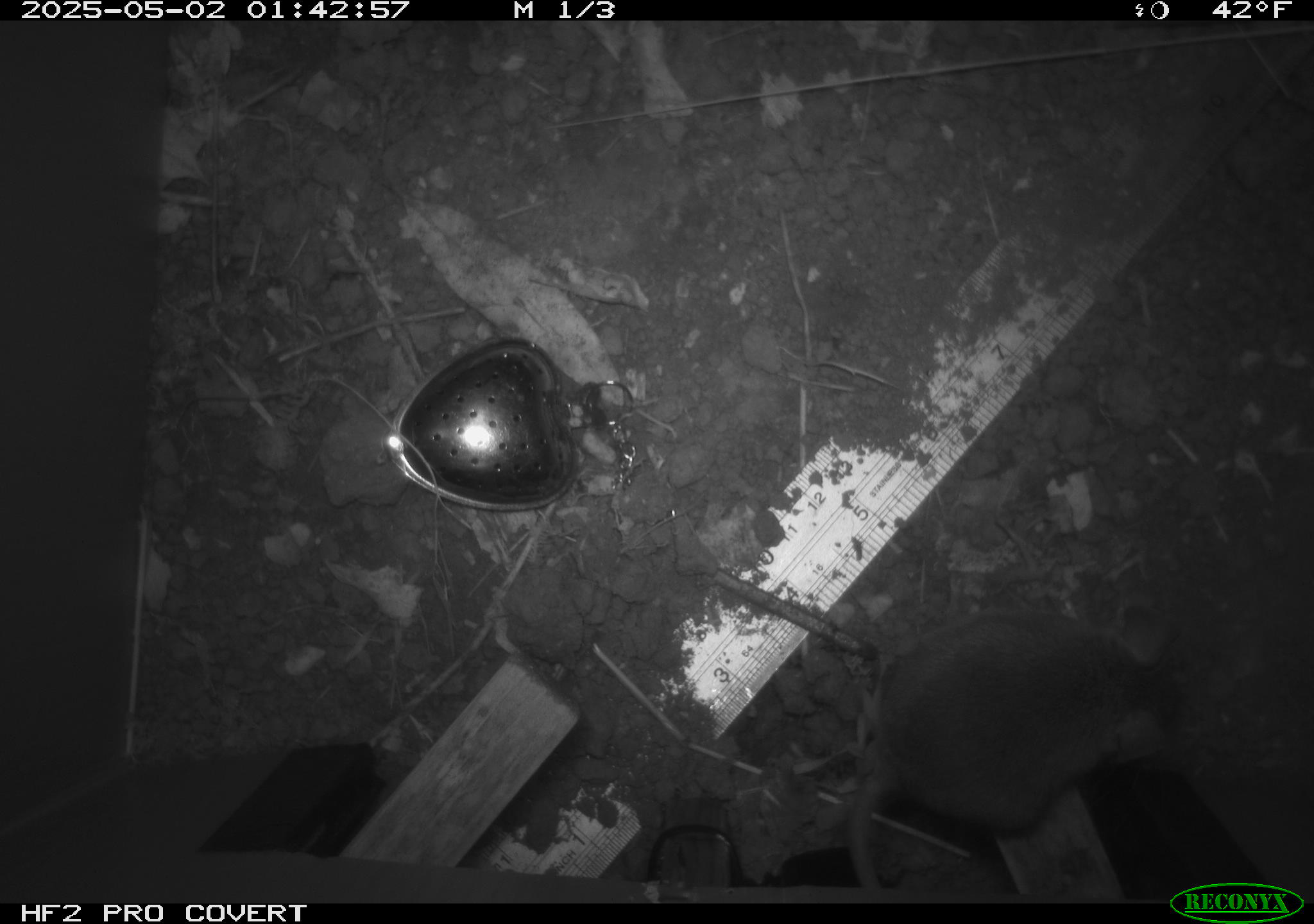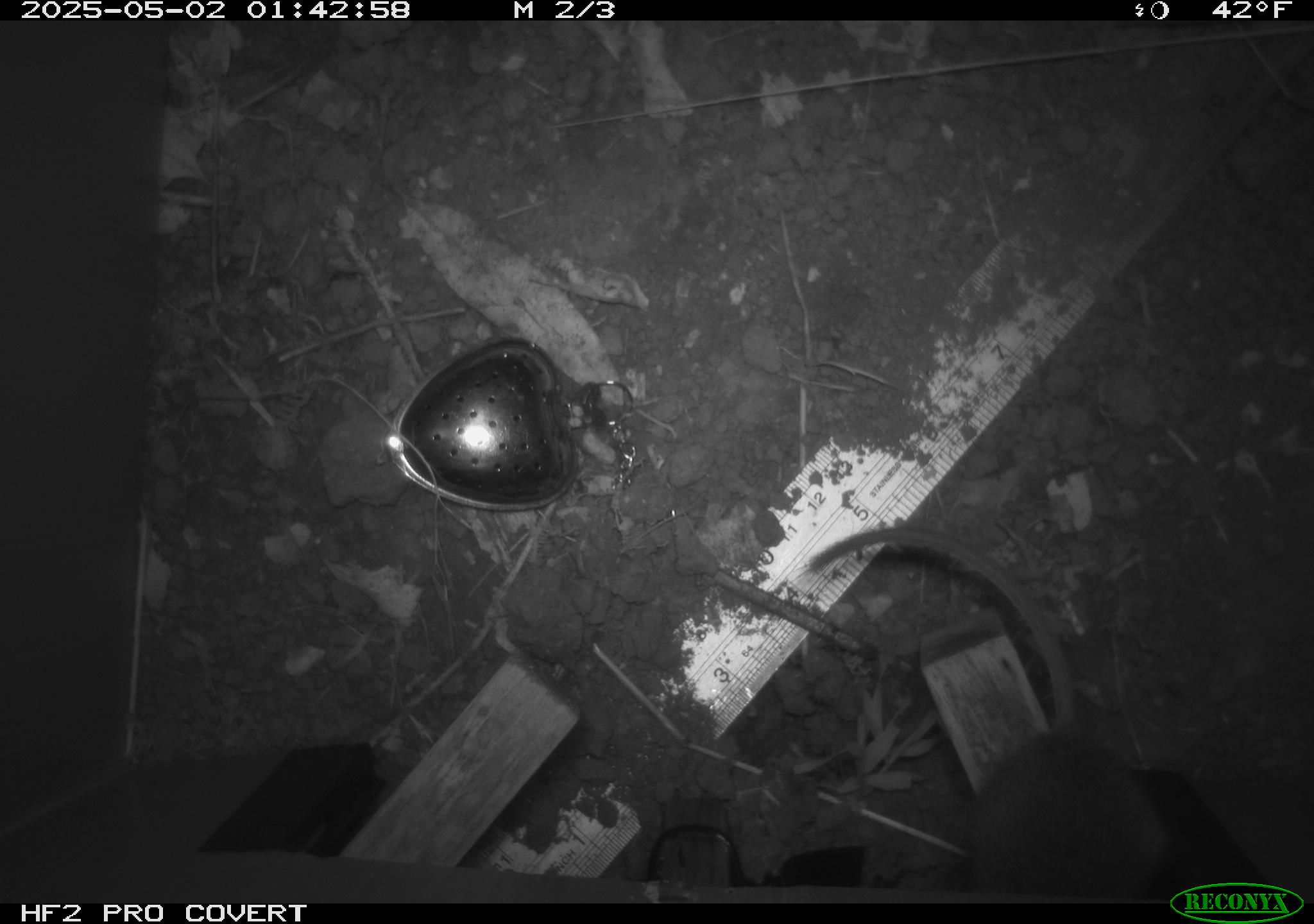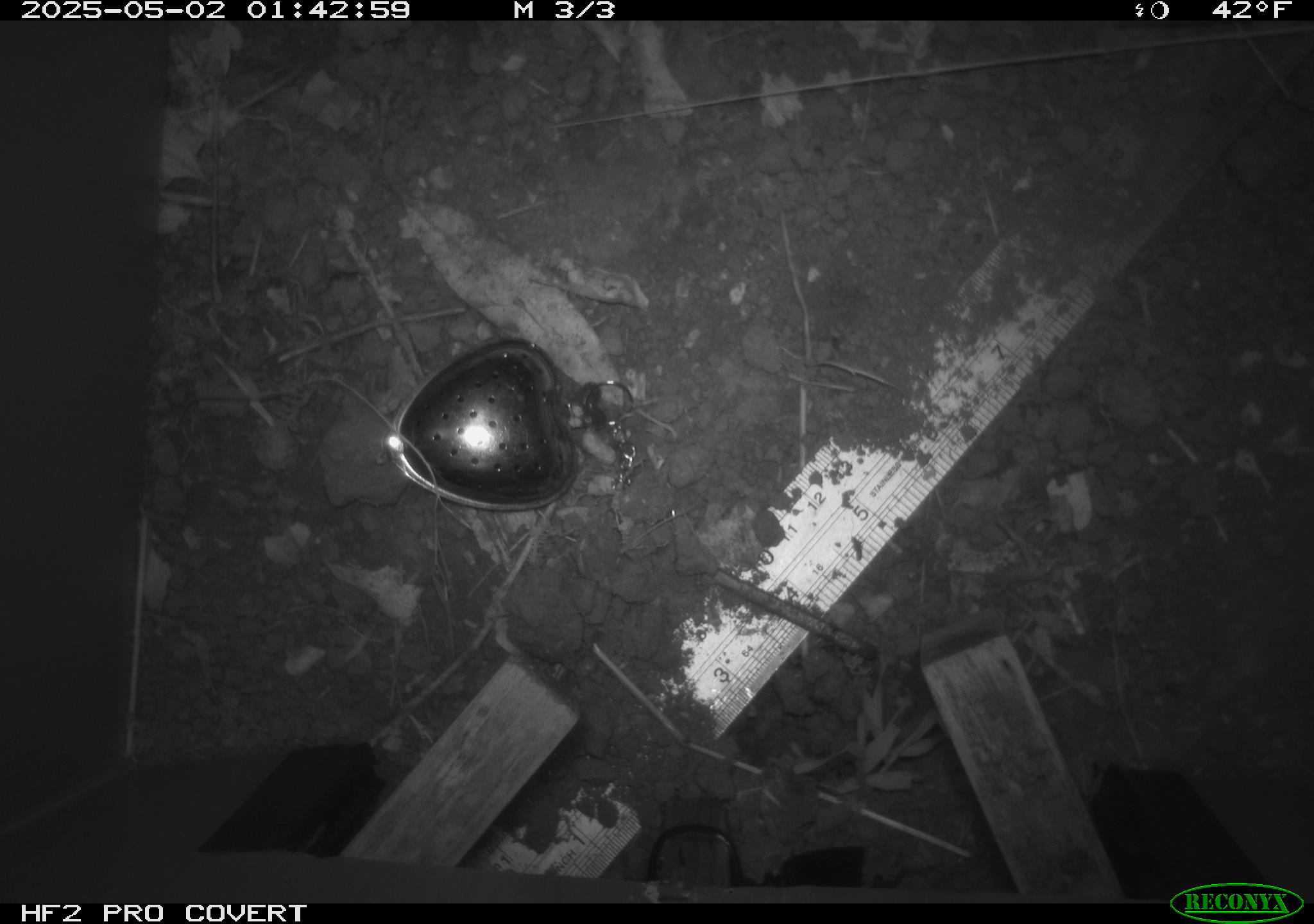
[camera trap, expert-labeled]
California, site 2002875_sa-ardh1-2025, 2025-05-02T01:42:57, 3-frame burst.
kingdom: Animalia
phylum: Chordata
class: Mammalia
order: Rodentia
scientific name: Rodentia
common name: mouse species